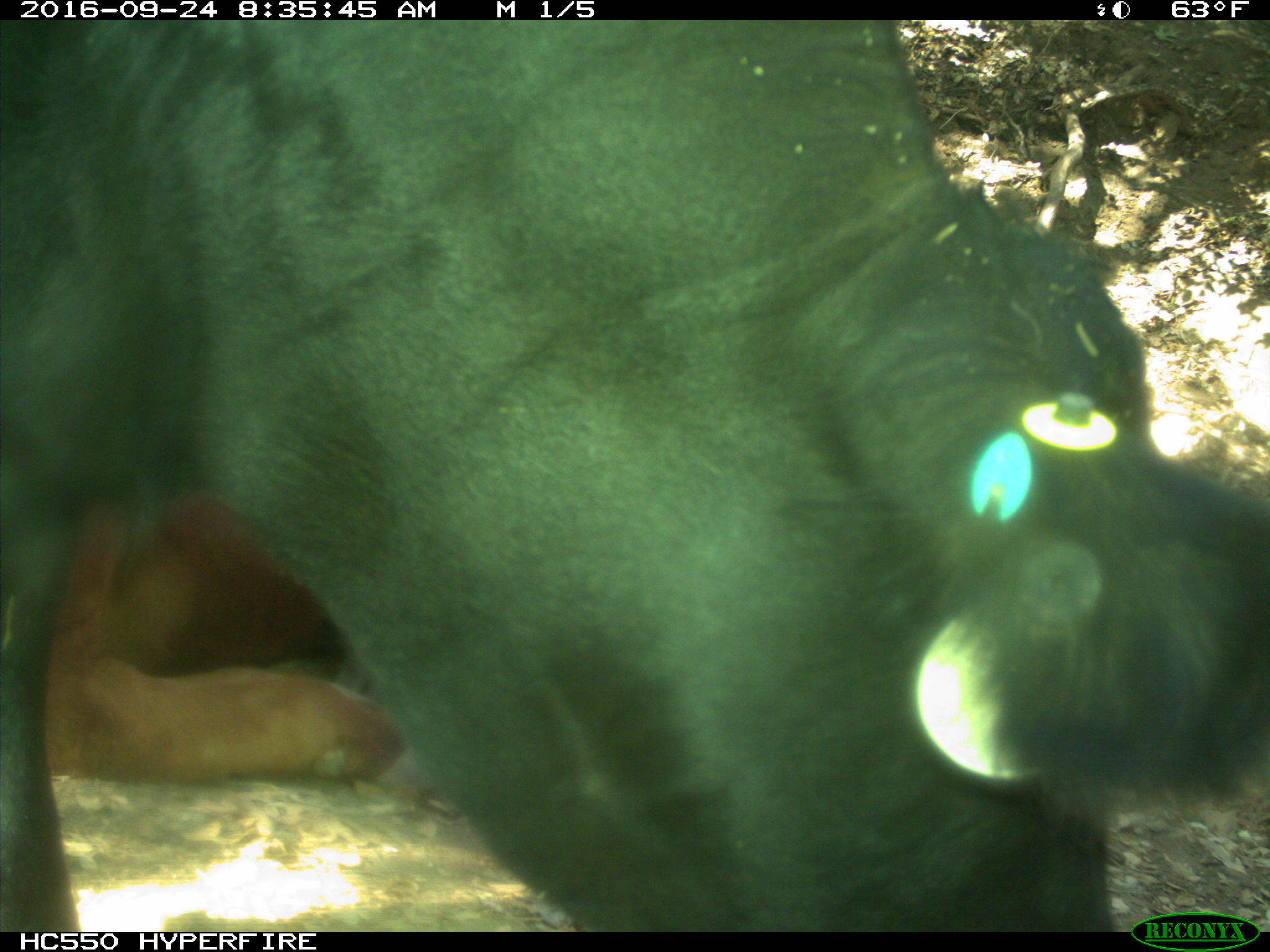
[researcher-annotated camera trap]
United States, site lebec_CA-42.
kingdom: Animalia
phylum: Chordata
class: Mammalia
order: Artiodactyla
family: Bovidae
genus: Bos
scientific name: Bos taurus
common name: domestic cow